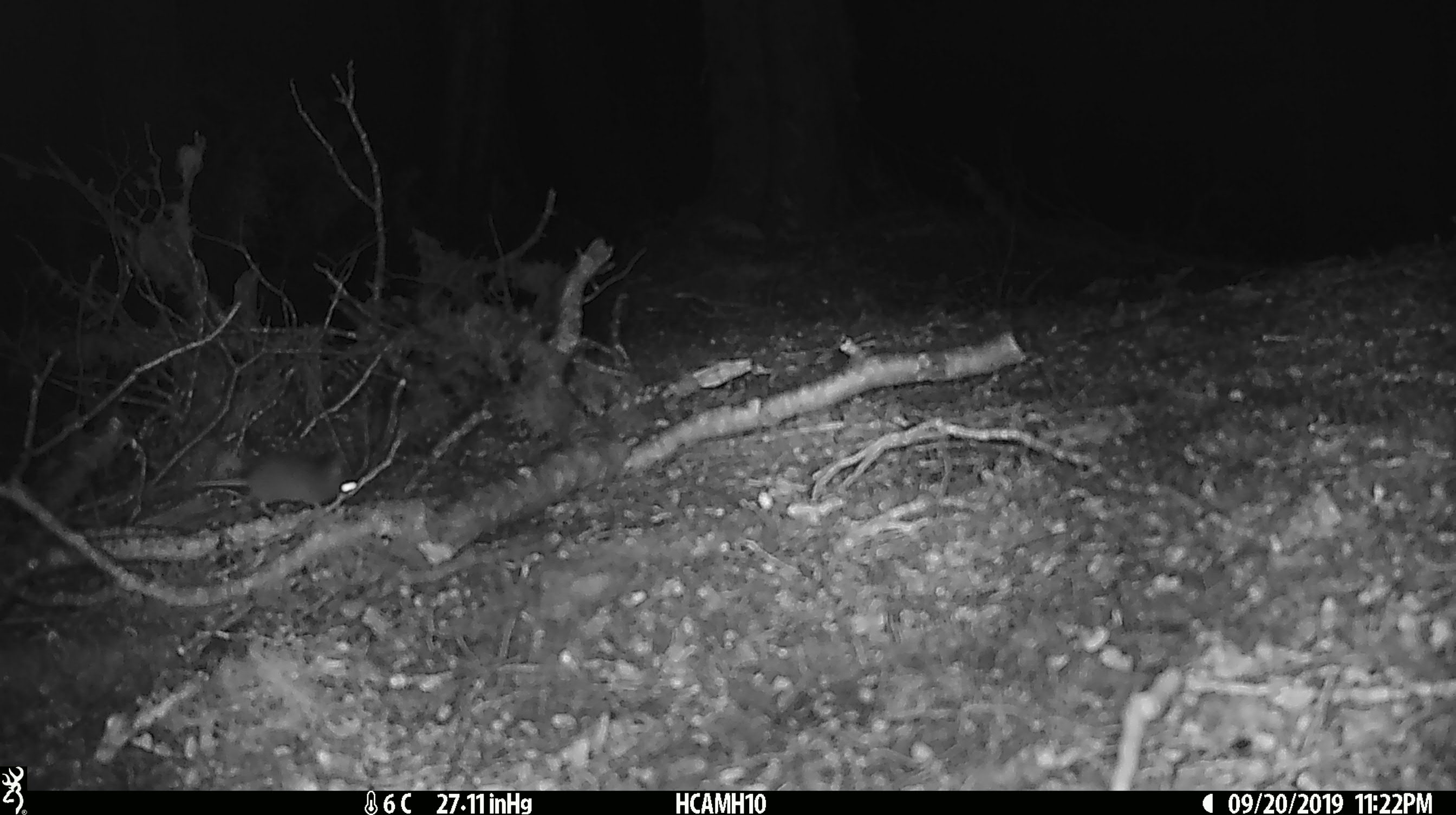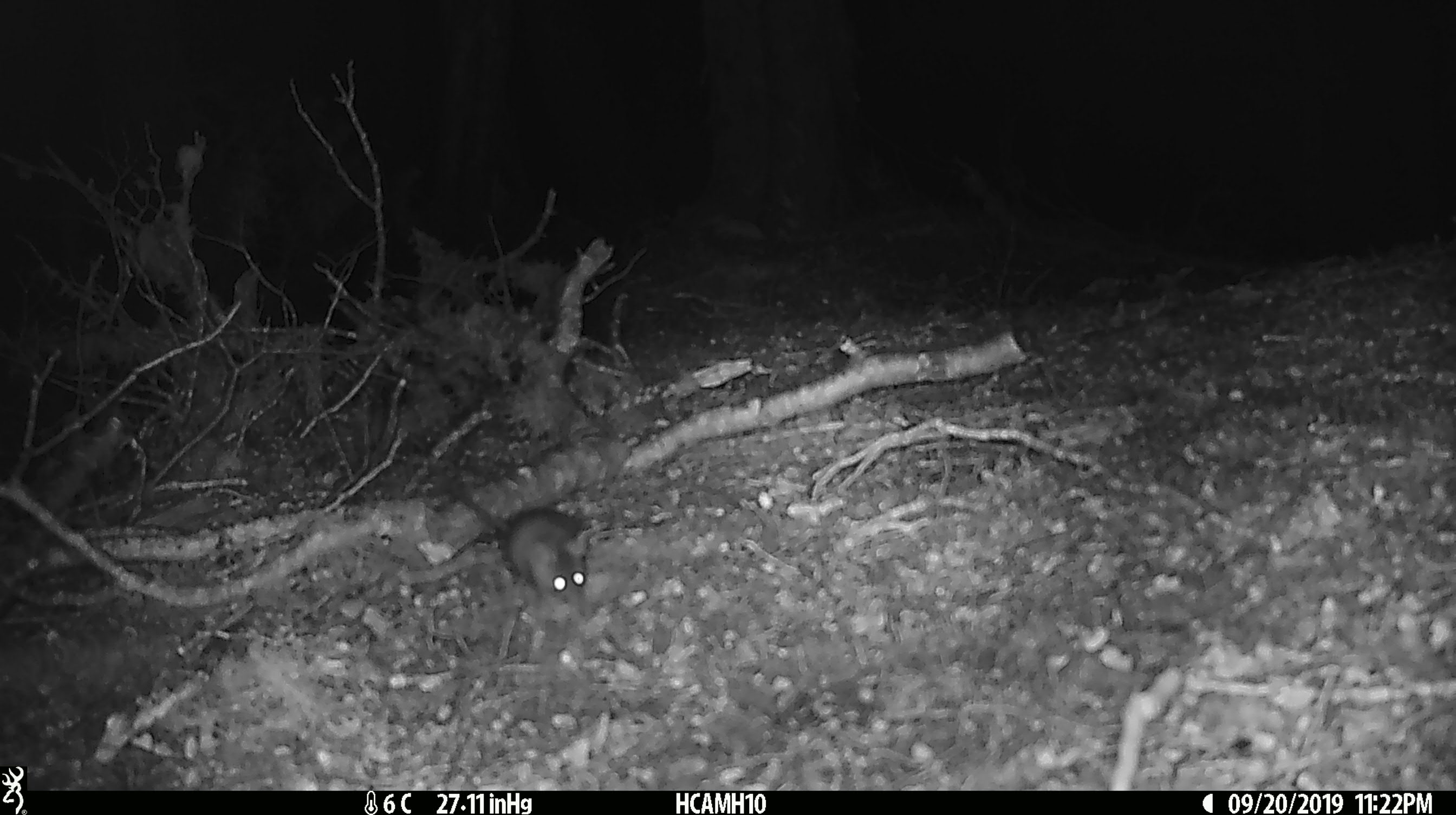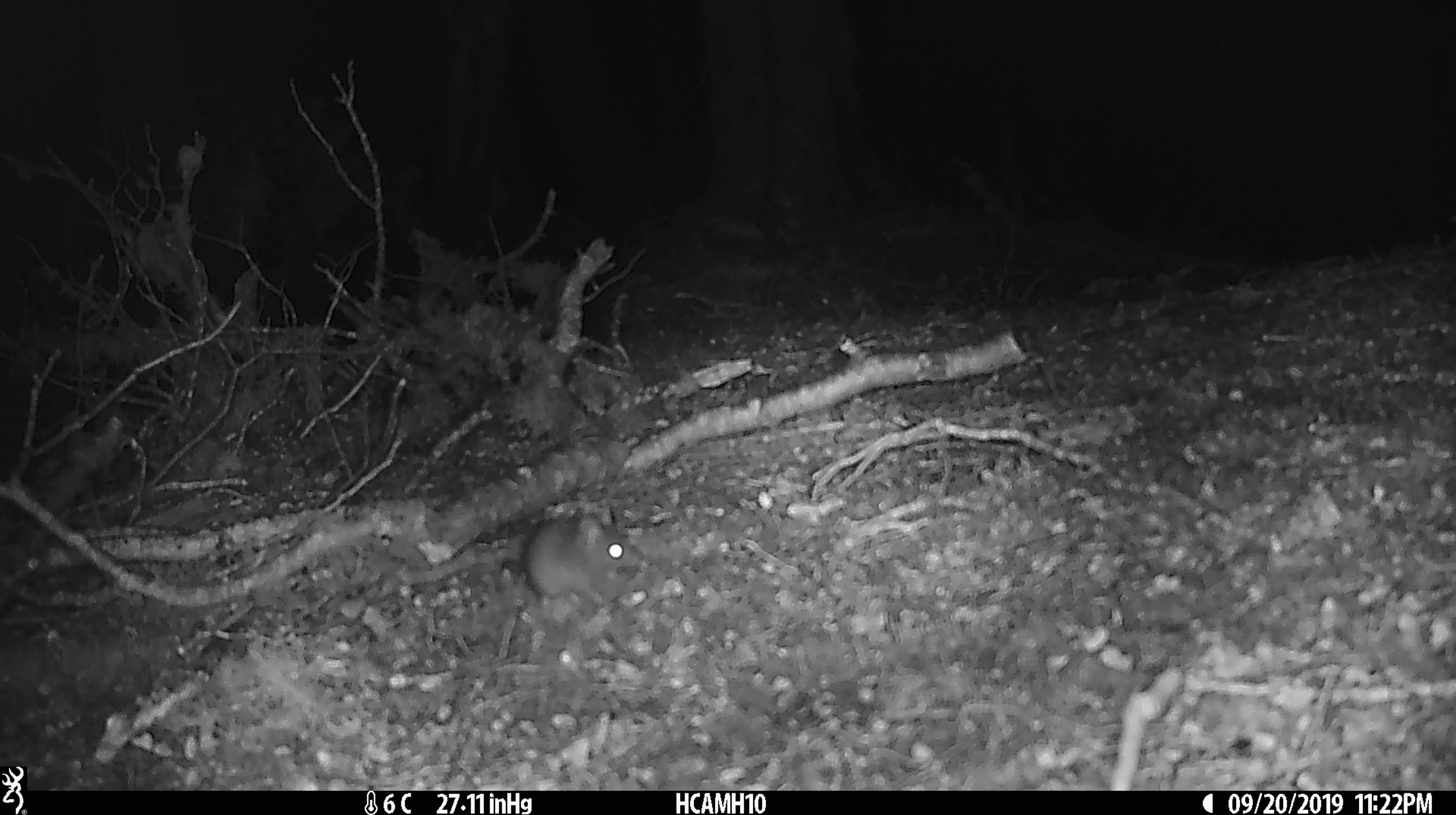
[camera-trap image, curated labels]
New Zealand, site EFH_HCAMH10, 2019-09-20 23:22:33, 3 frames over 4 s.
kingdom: Animalia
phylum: Chordata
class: Mammalia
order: Rodentia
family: Muridae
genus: Mus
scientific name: Mus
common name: mouse